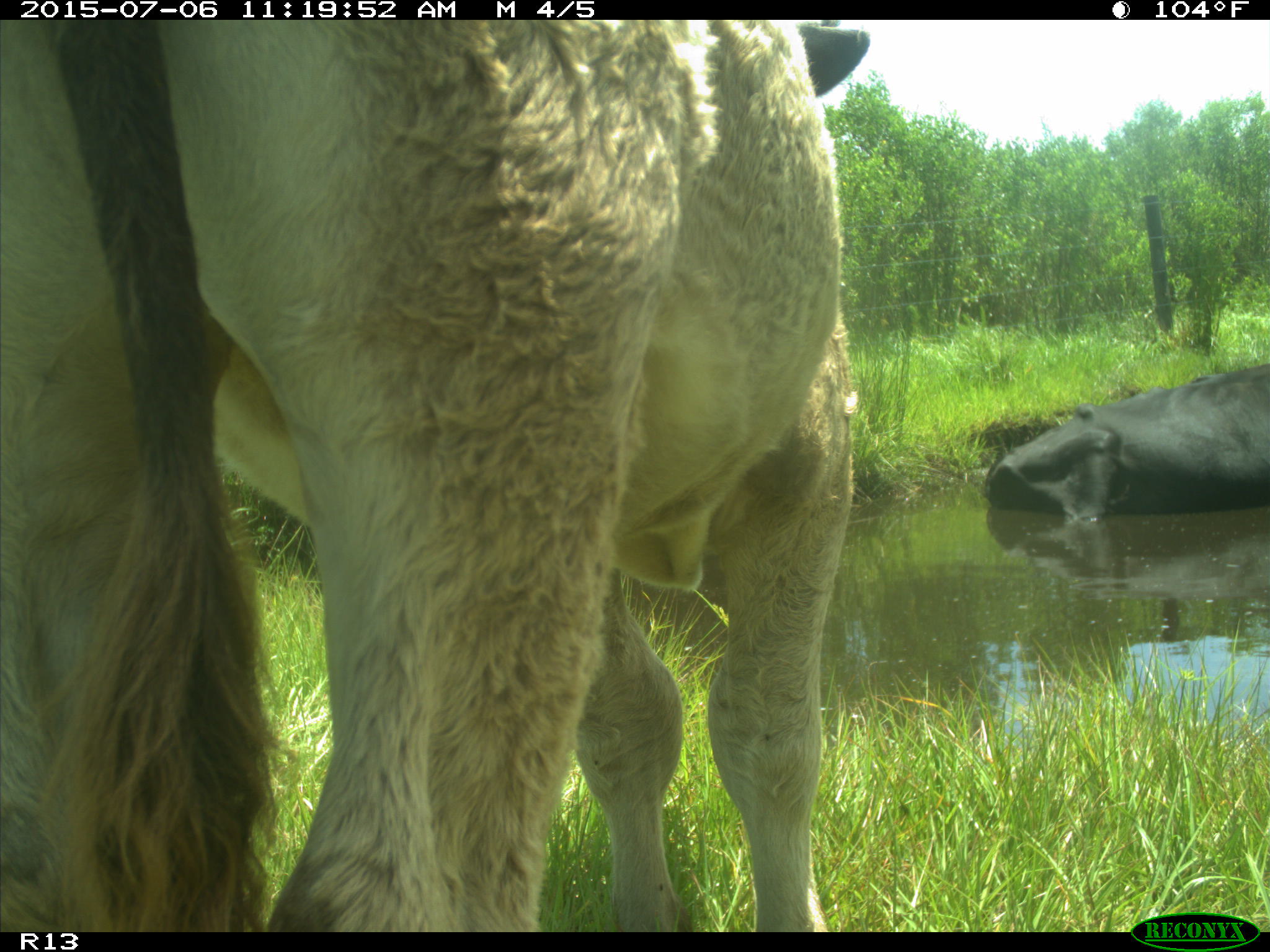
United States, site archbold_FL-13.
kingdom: Animalia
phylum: Chordata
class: Mammalia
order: Artiodactyla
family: Bovidae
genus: Bos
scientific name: Bos taurus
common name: domestic cow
Bos taurus (domestic cow).